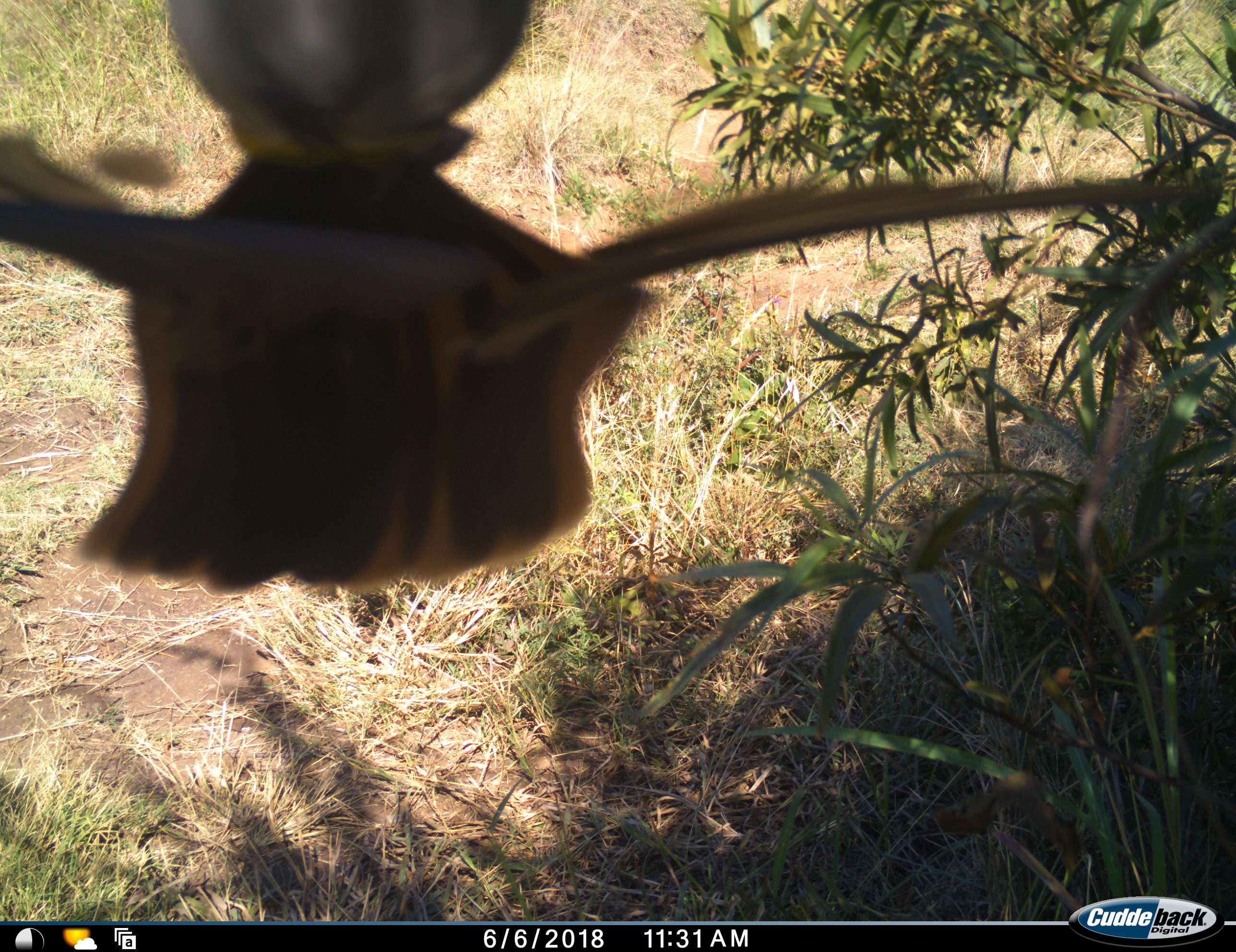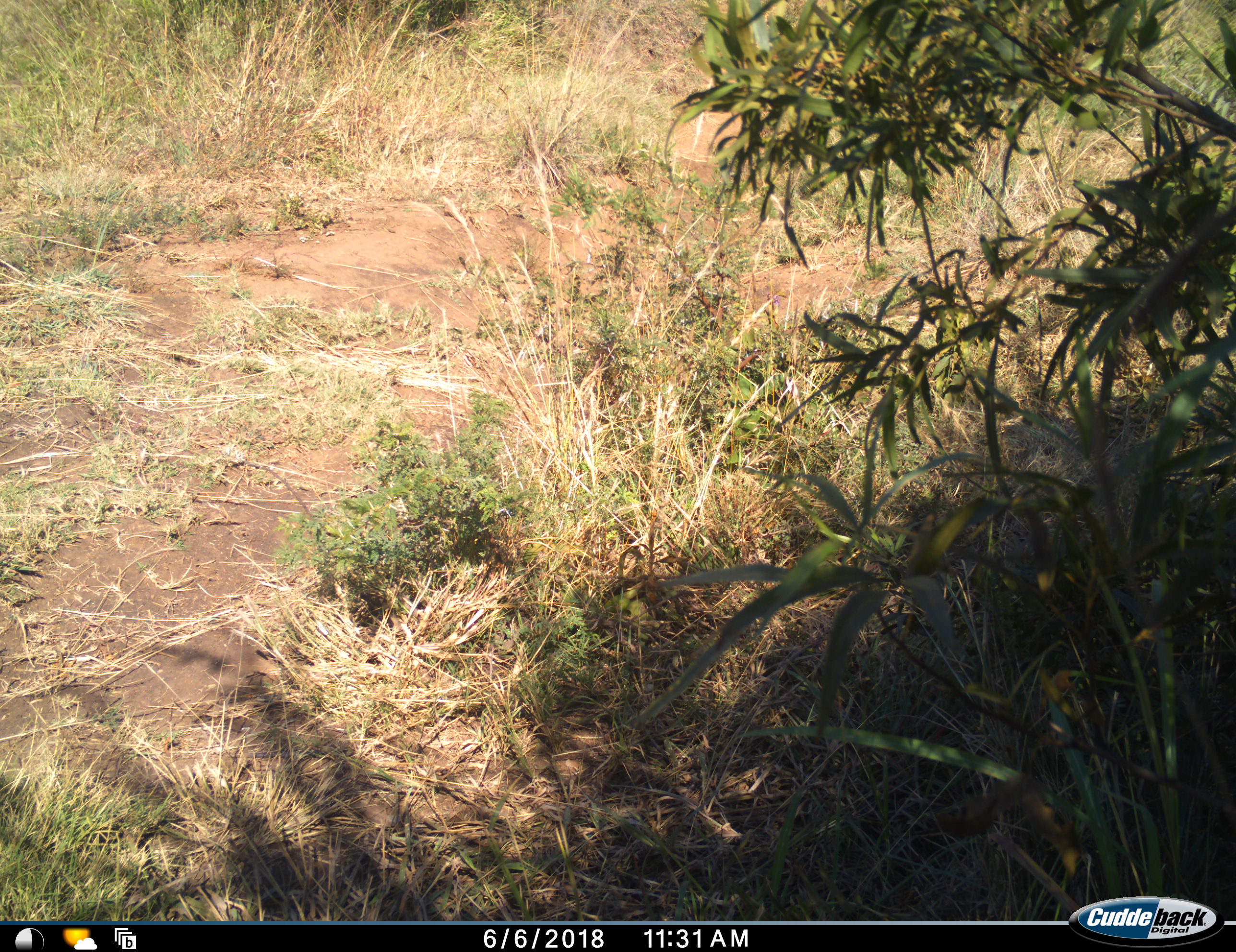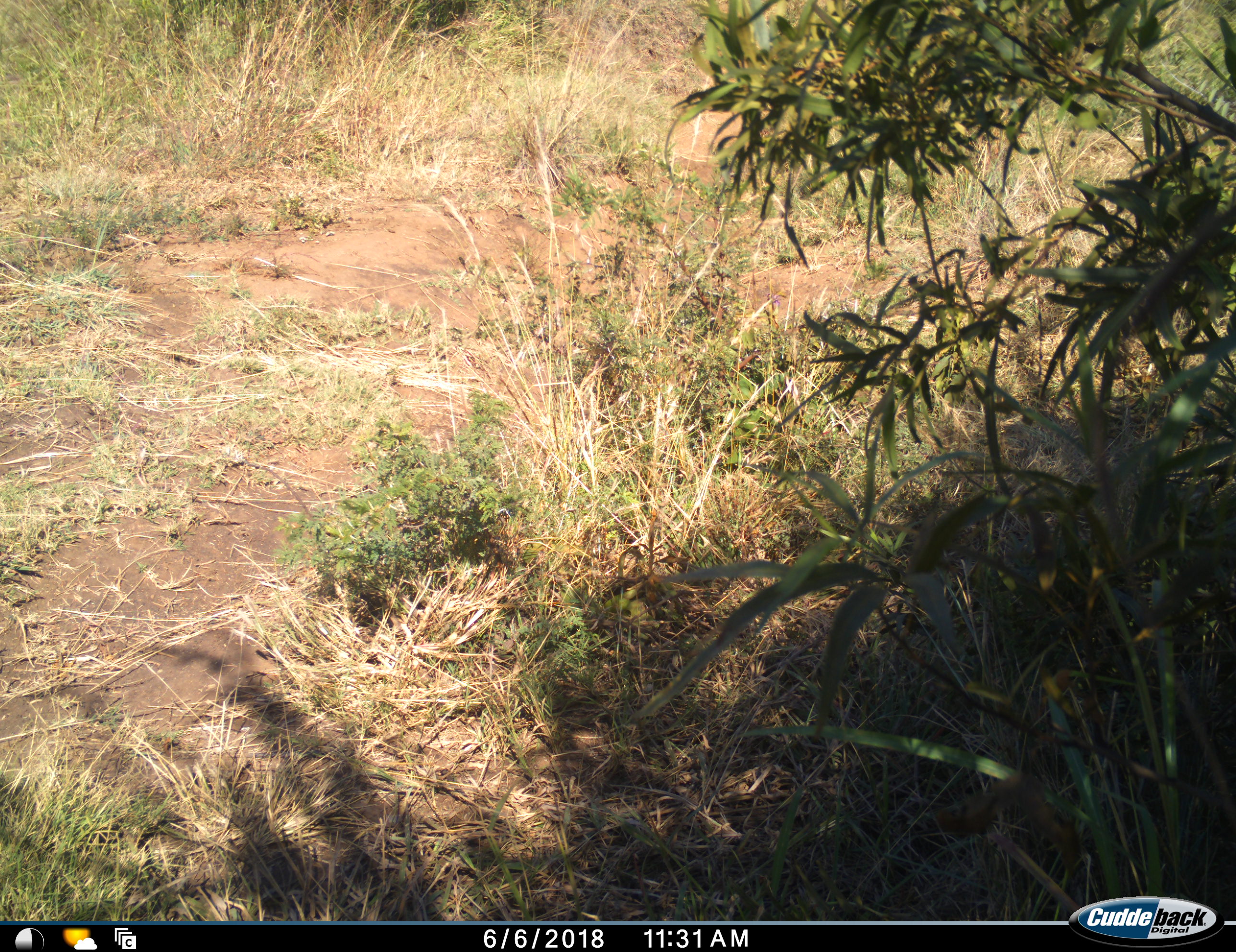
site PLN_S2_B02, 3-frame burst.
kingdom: Animalia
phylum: Chordata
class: Aves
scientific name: Aves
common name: bird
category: birdother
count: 1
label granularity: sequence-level